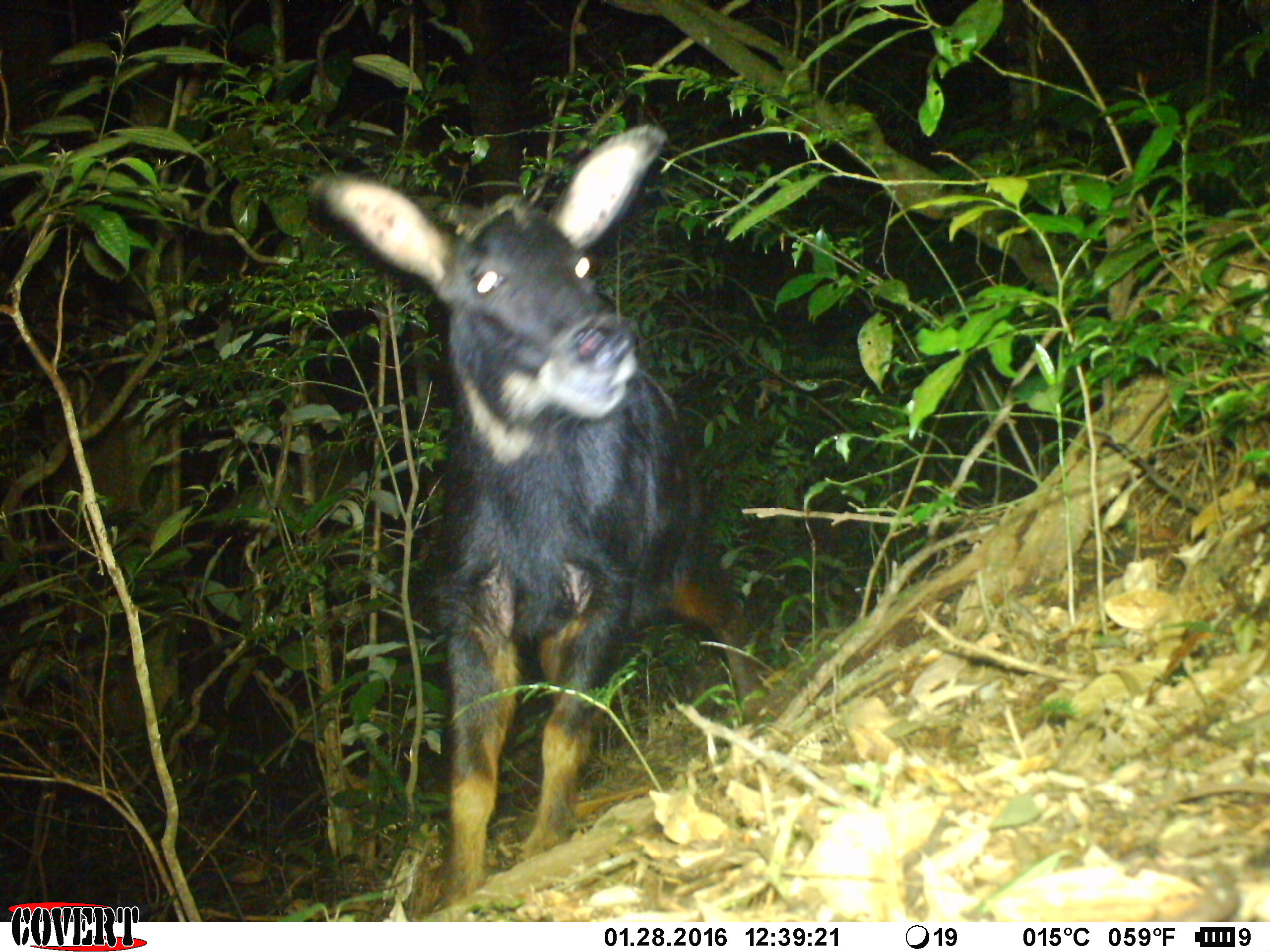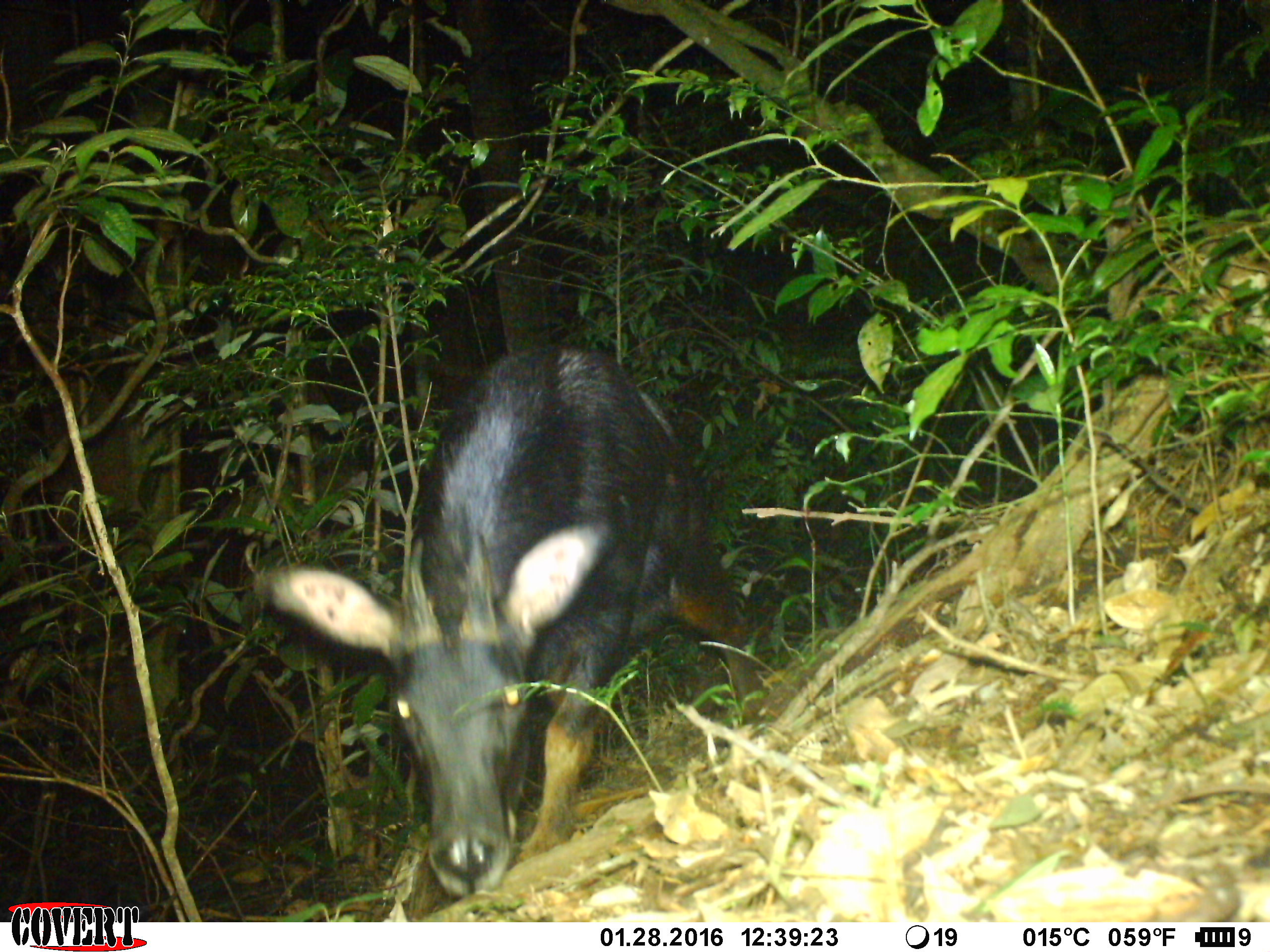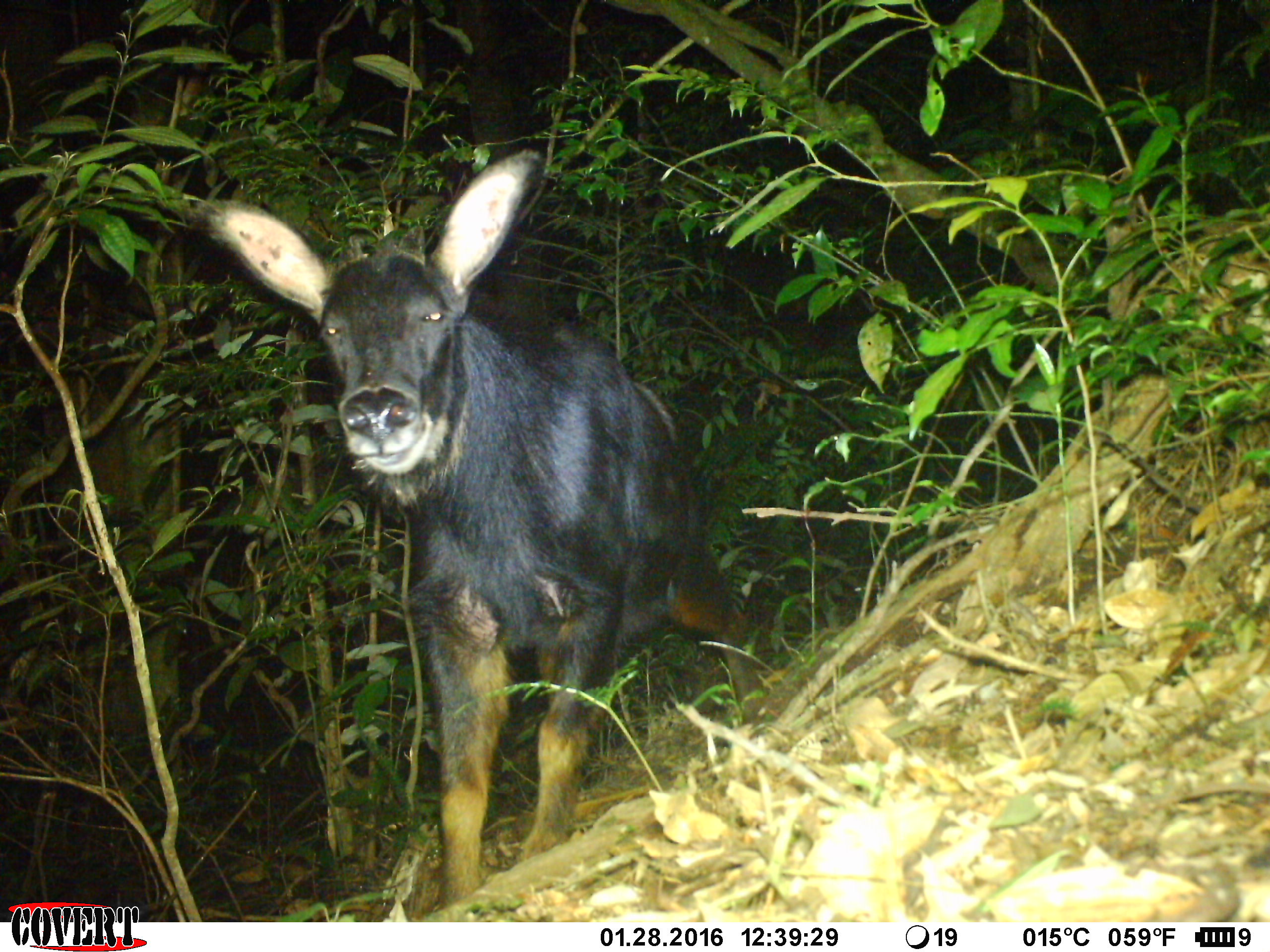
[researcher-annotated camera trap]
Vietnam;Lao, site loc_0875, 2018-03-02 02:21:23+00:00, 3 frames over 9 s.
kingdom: Animalia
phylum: Chordata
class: Mammalia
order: Artiodactyla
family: Bovidae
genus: Capricornis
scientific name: Capricornis sumatraensis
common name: chinese serow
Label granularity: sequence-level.